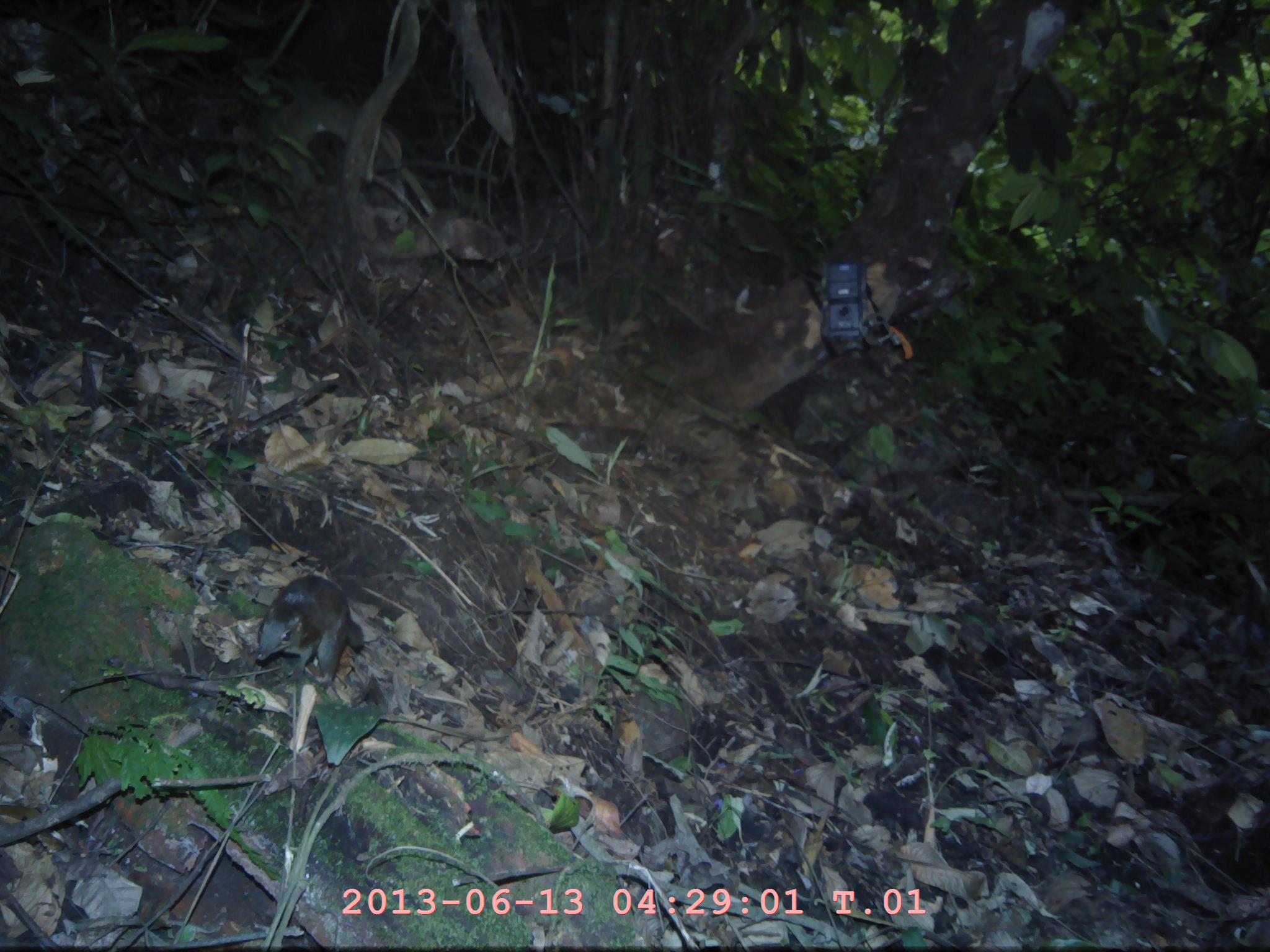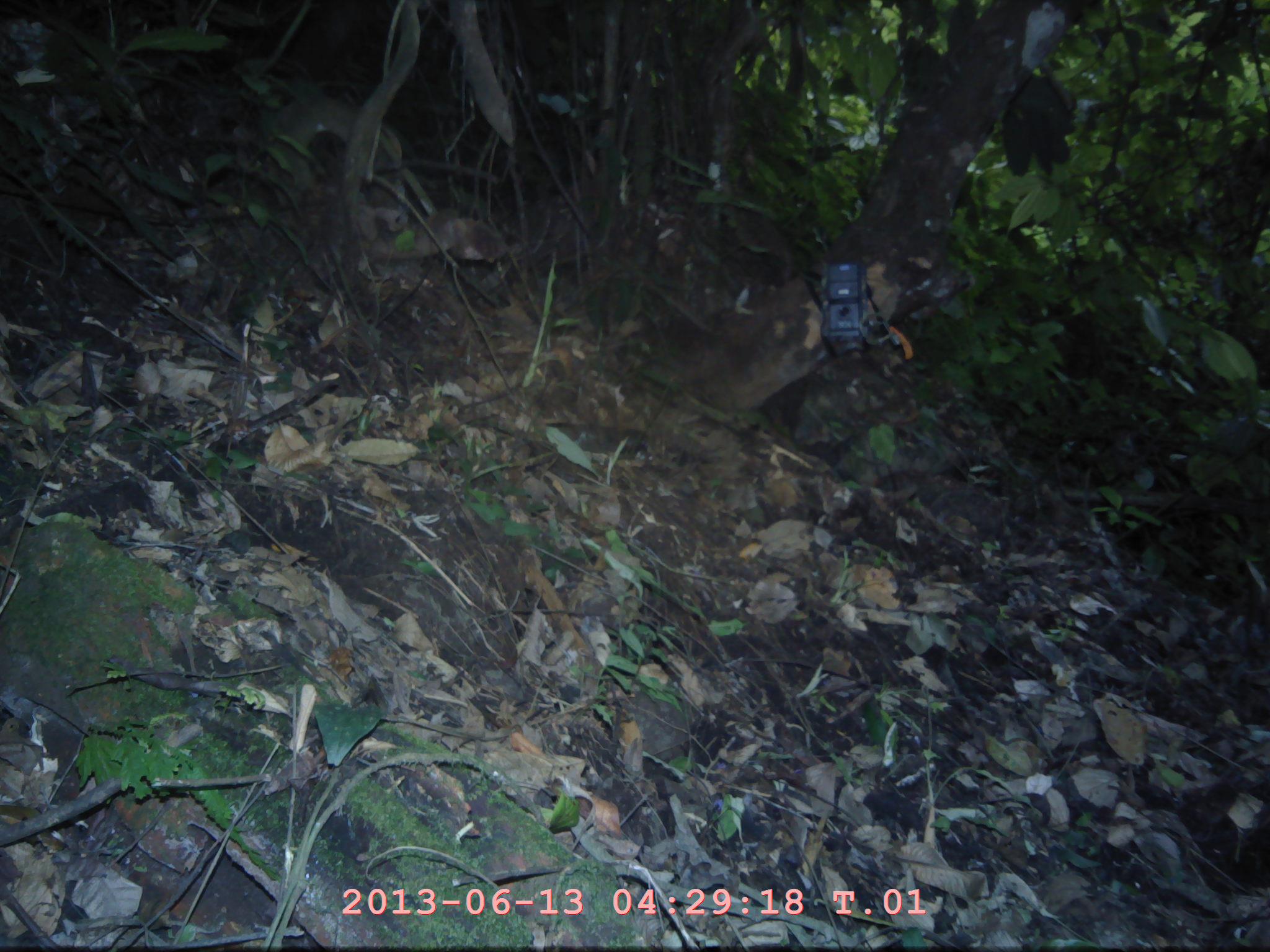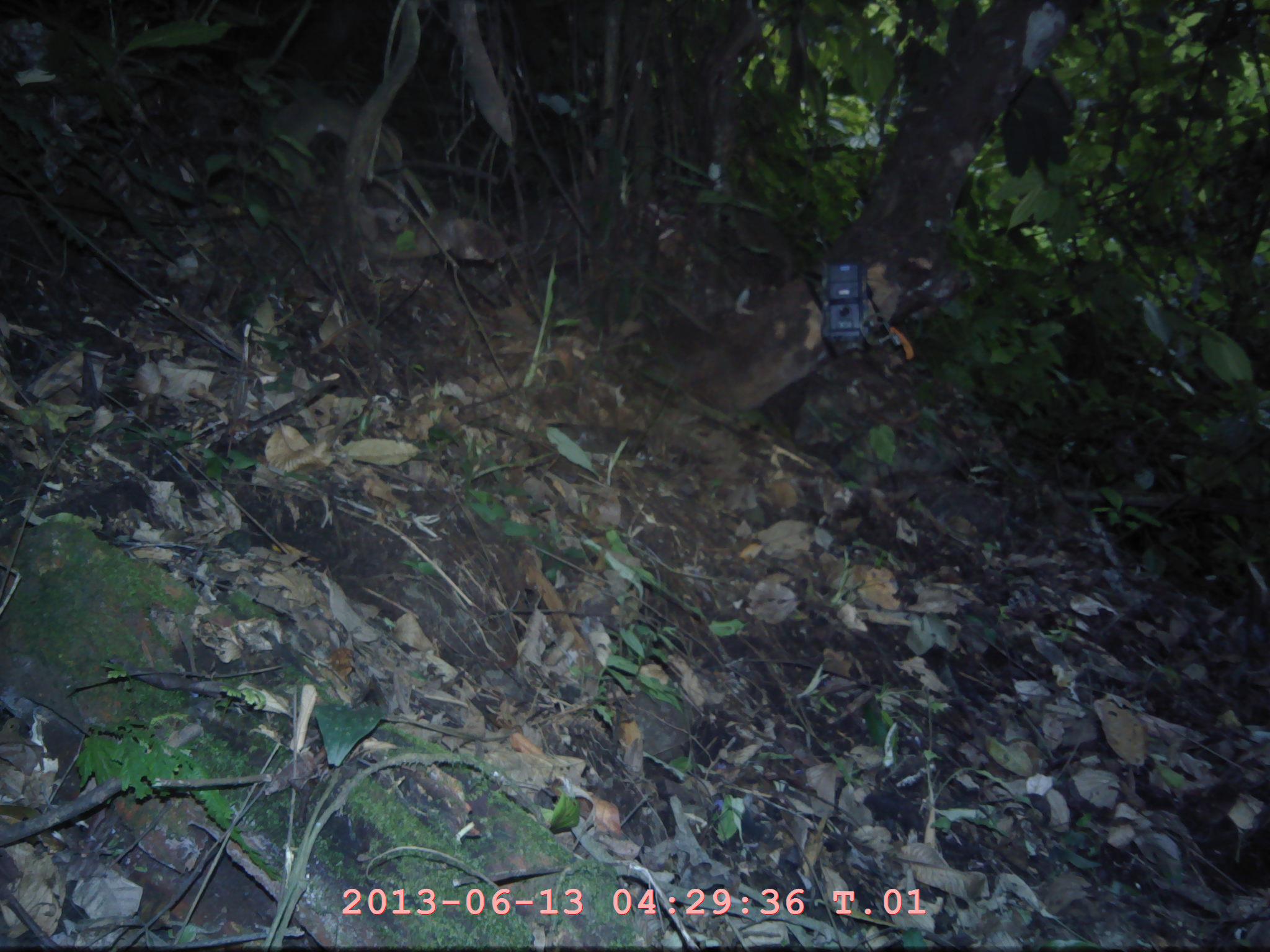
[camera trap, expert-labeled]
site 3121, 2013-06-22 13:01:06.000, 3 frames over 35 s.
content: unidentified animal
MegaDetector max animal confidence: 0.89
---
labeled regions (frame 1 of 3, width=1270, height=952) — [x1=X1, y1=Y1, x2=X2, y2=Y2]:
unknown: [x1=255, y1=573, x2=365, y2=688]